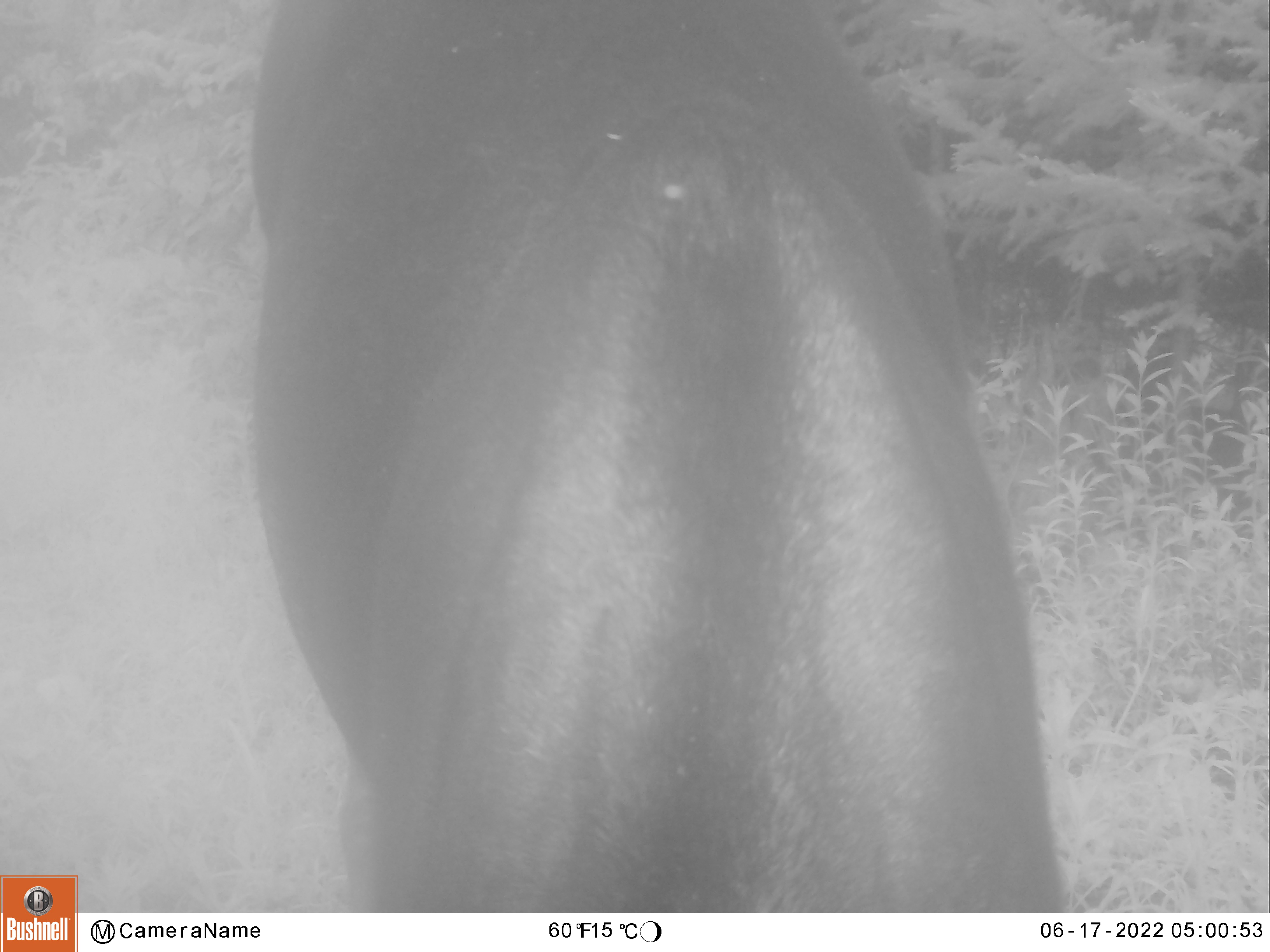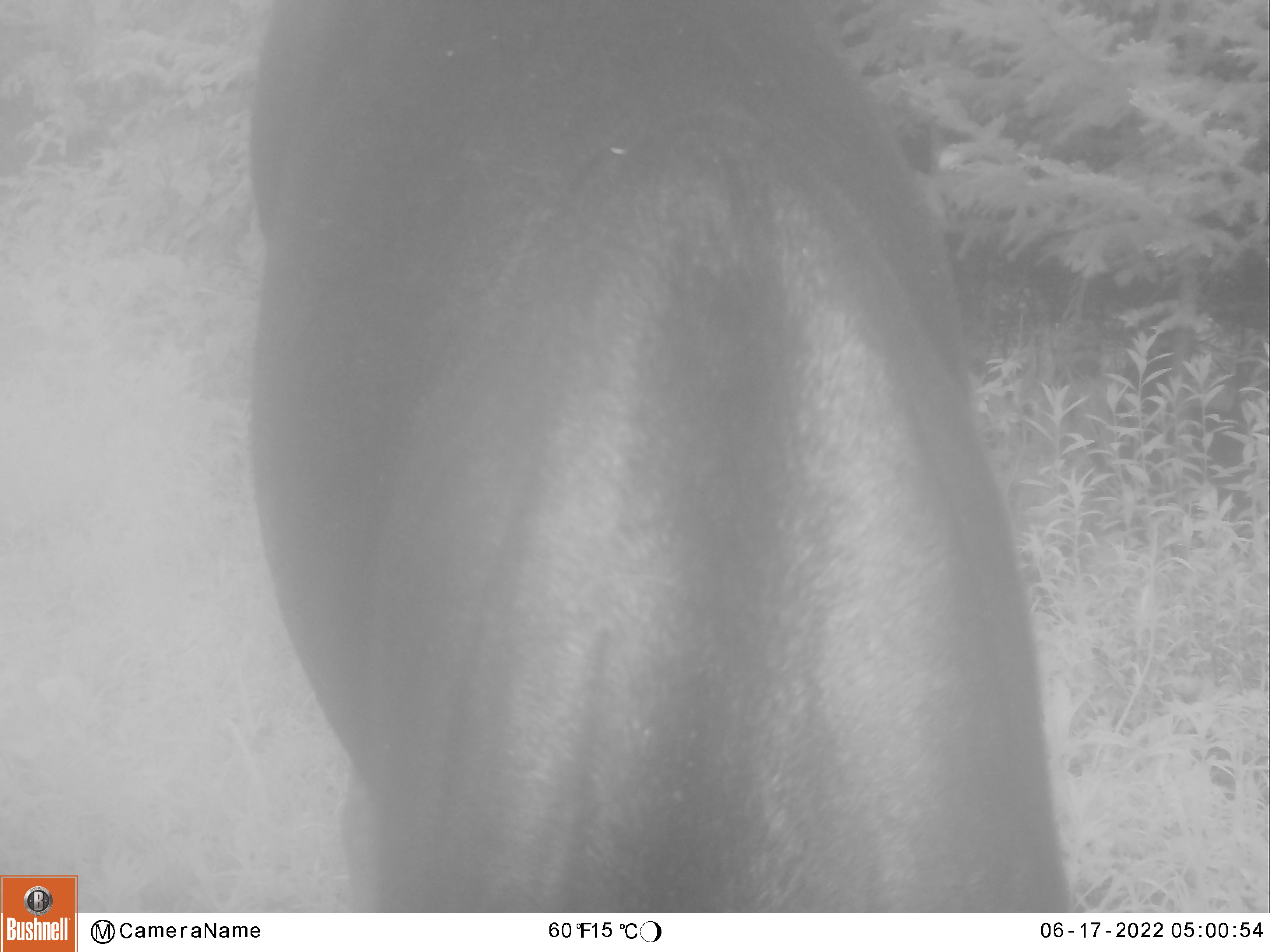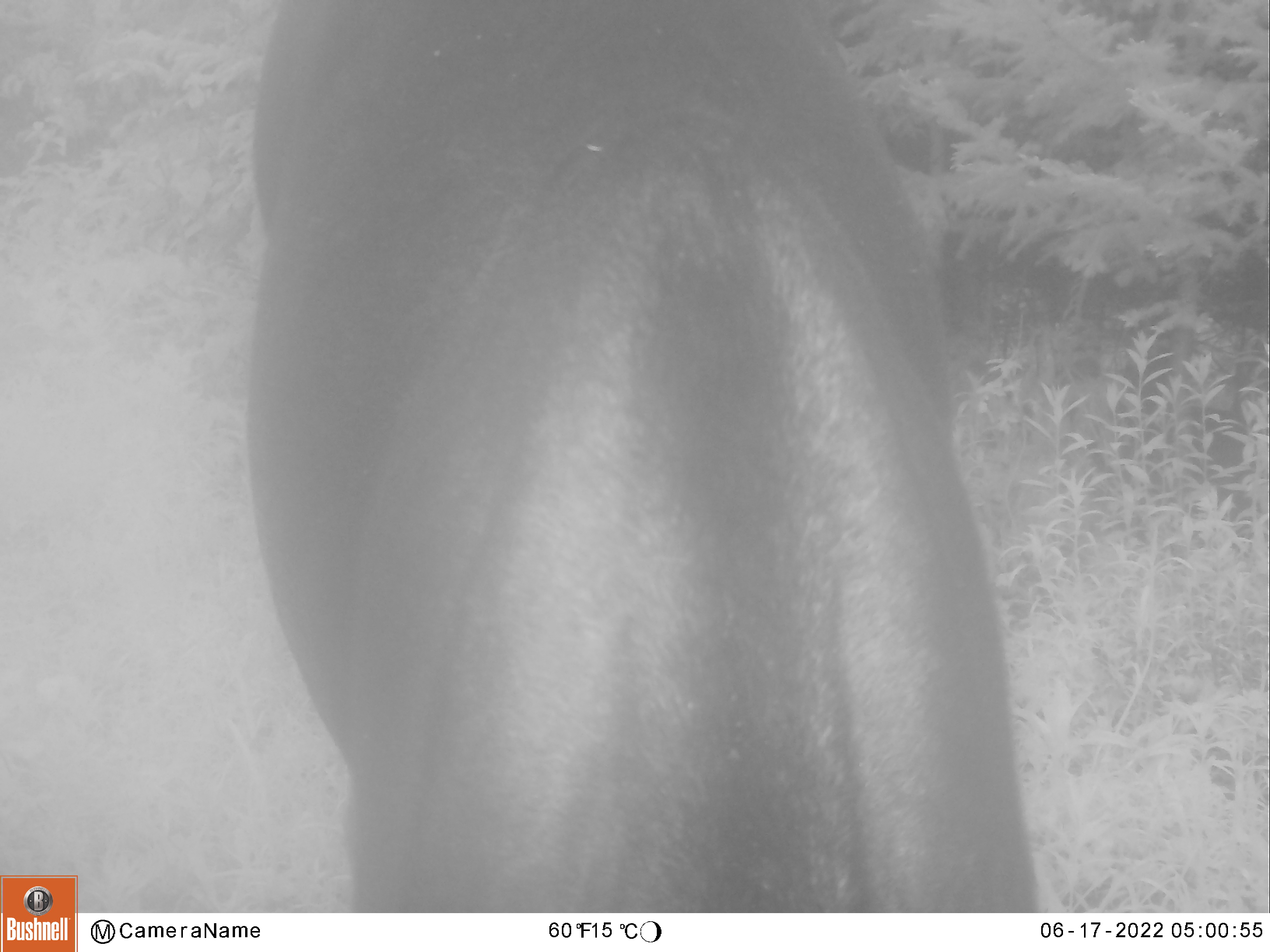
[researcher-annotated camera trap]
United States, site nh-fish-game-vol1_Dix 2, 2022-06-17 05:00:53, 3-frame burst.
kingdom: Animalia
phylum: Chordata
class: Mammalia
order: Artiodactyla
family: Cervidae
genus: Alces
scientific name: Alces alces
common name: moose